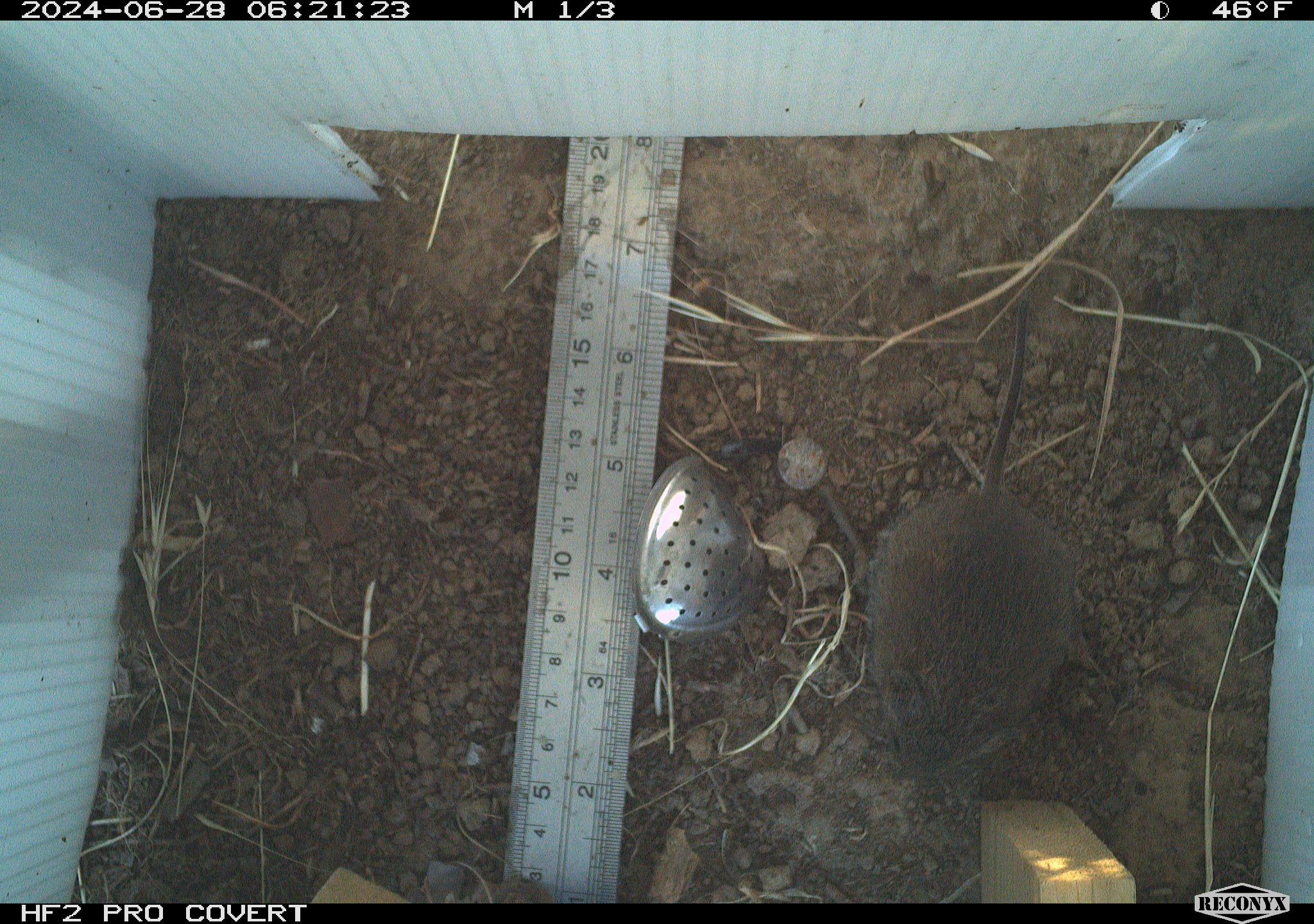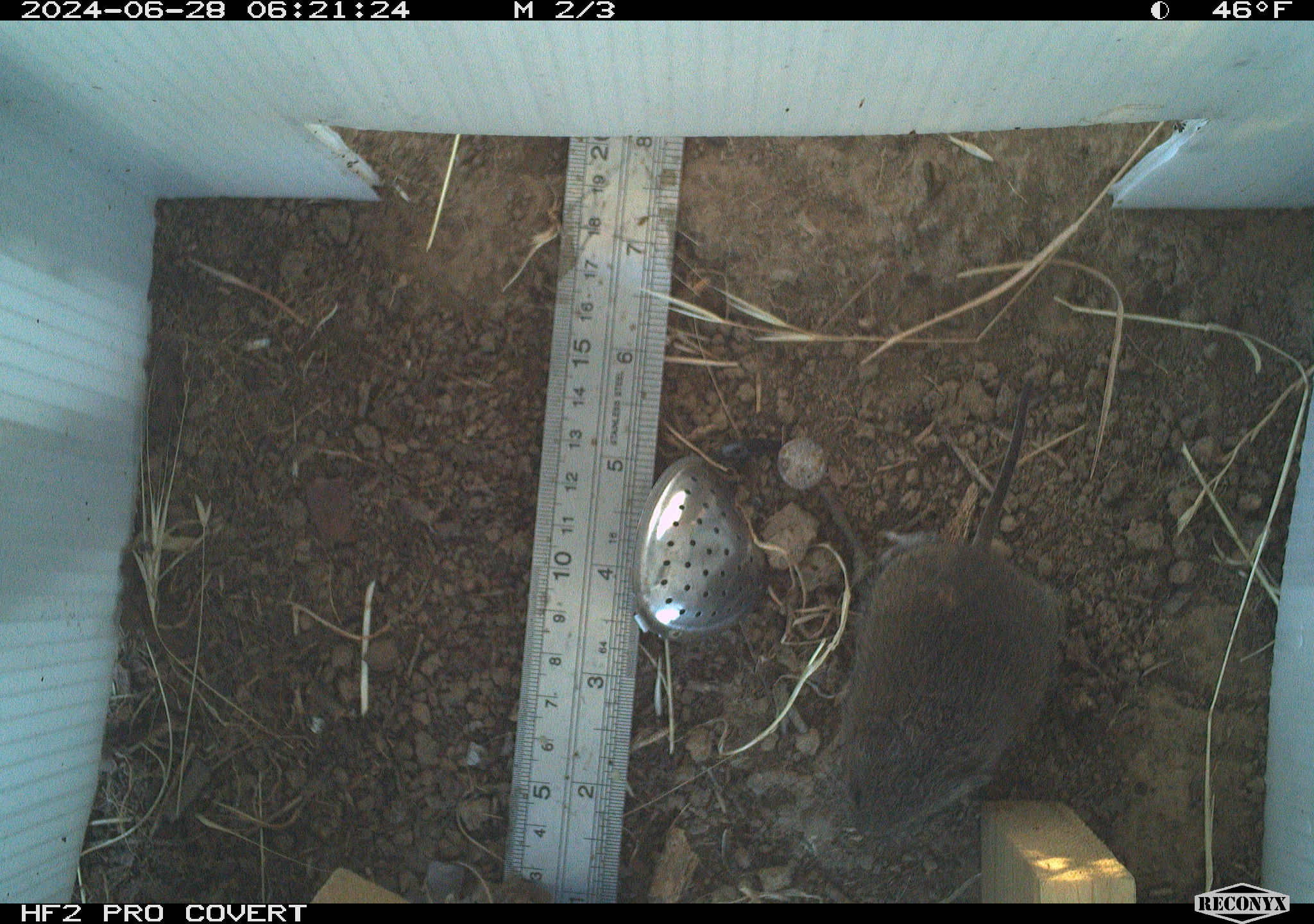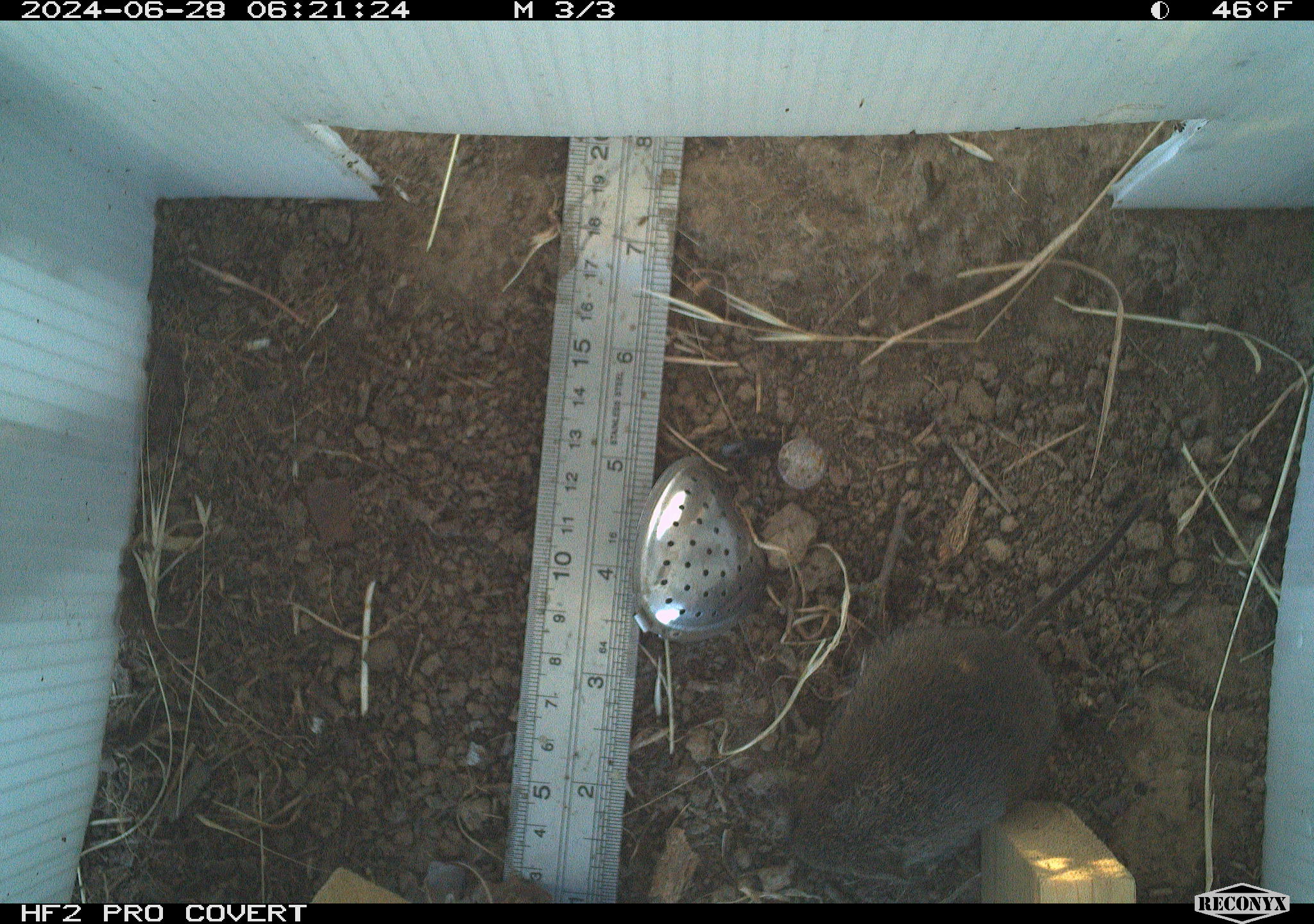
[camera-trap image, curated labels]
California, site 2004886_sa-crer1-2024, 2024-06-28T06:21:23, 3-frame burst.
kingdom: Animalia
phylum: Chordata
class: Mammalia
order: Rodentia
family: Cricetidae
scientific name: Arvicolinae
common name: voles, lemmings, and muskrats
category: arvicolinae subfamily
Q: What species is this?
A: Arvicolinae subfamily (voles, lemmings, and muskrats) (Arvicolinae).